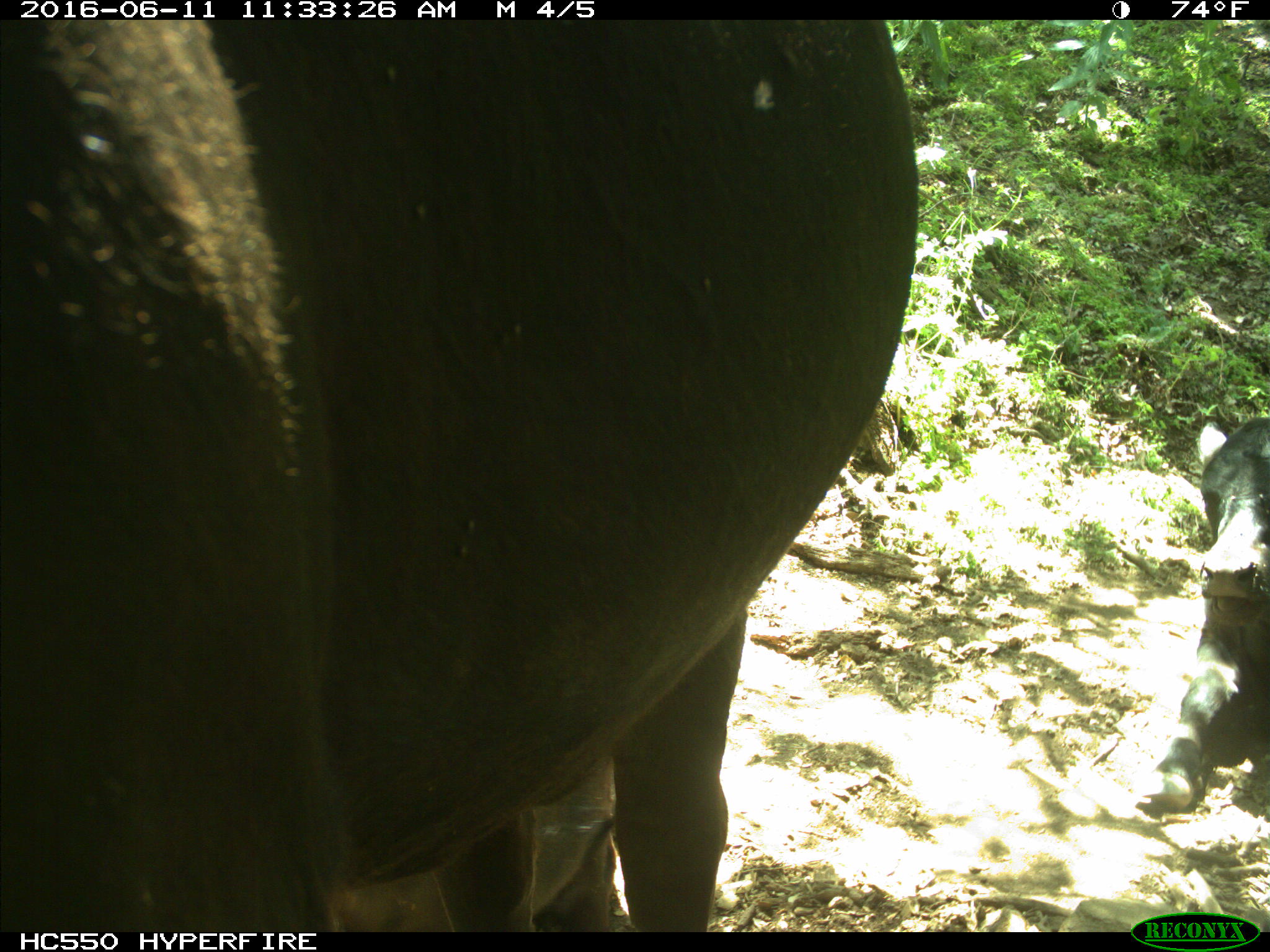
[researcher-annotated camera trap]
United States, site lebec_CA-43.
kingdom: Animalia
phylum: Chordata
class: Mammalia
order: Artiodactyla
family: Bovidae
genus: Bos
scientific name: Bos taurus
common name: domestic cow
Bos taurus (domestic cow).